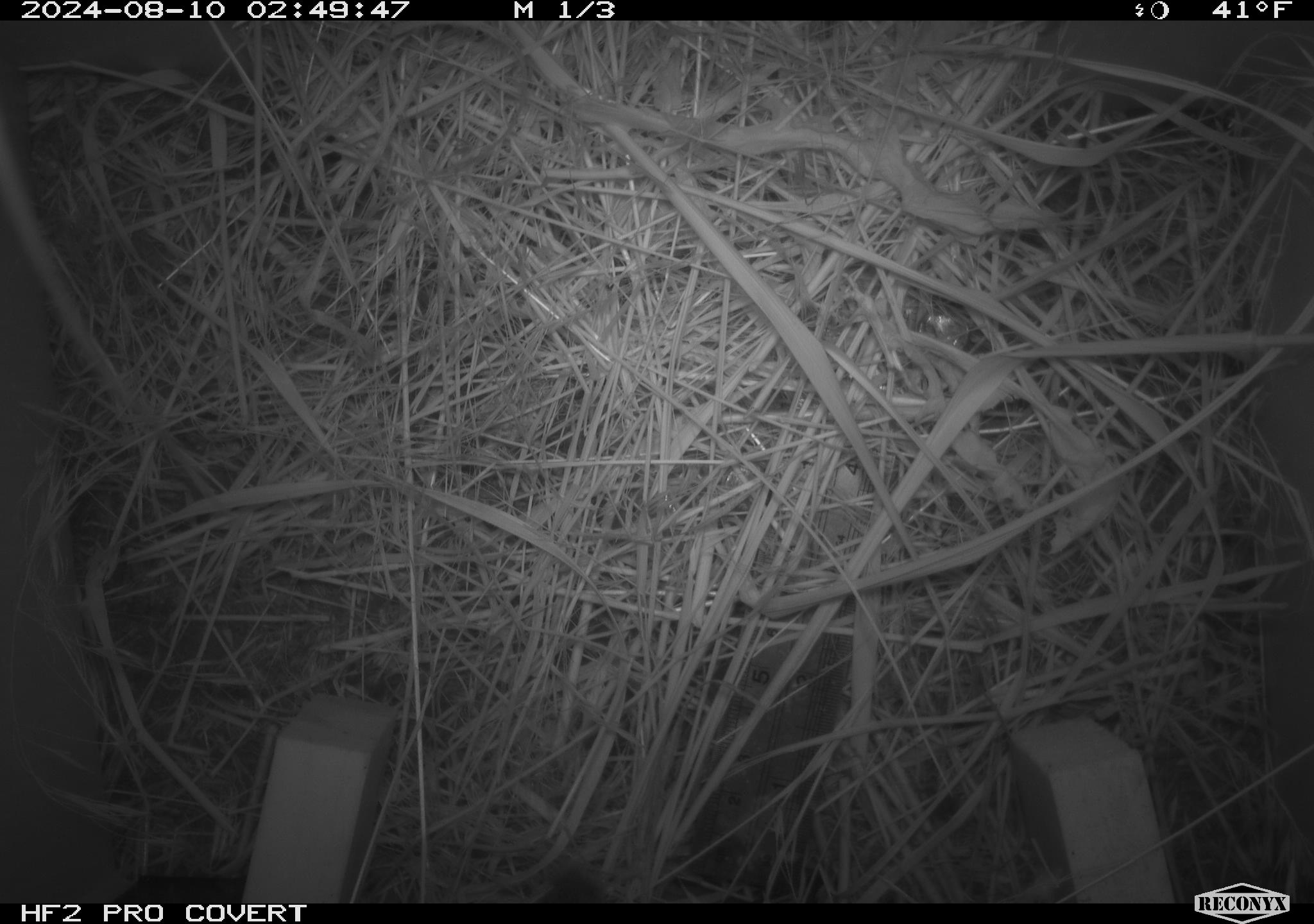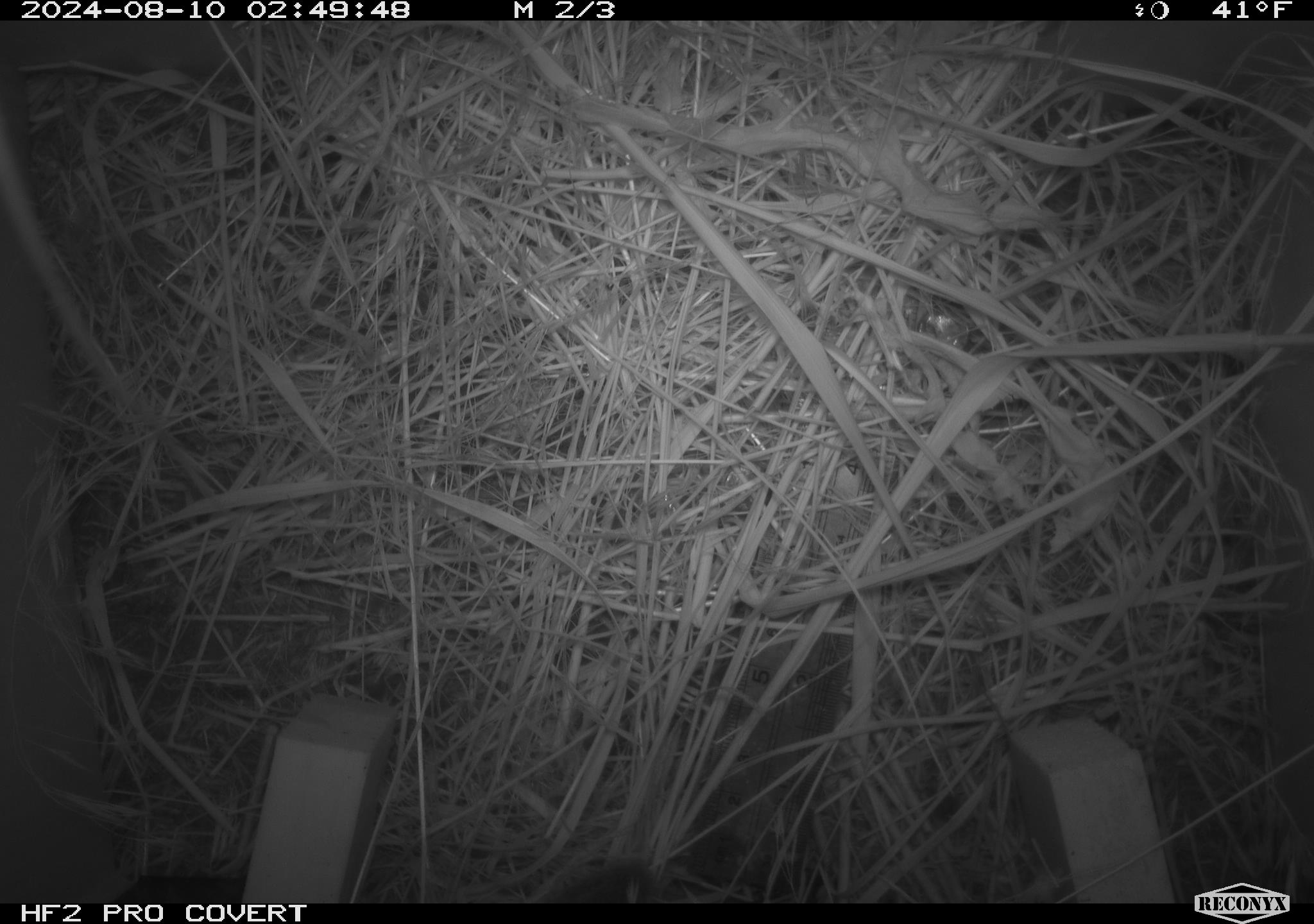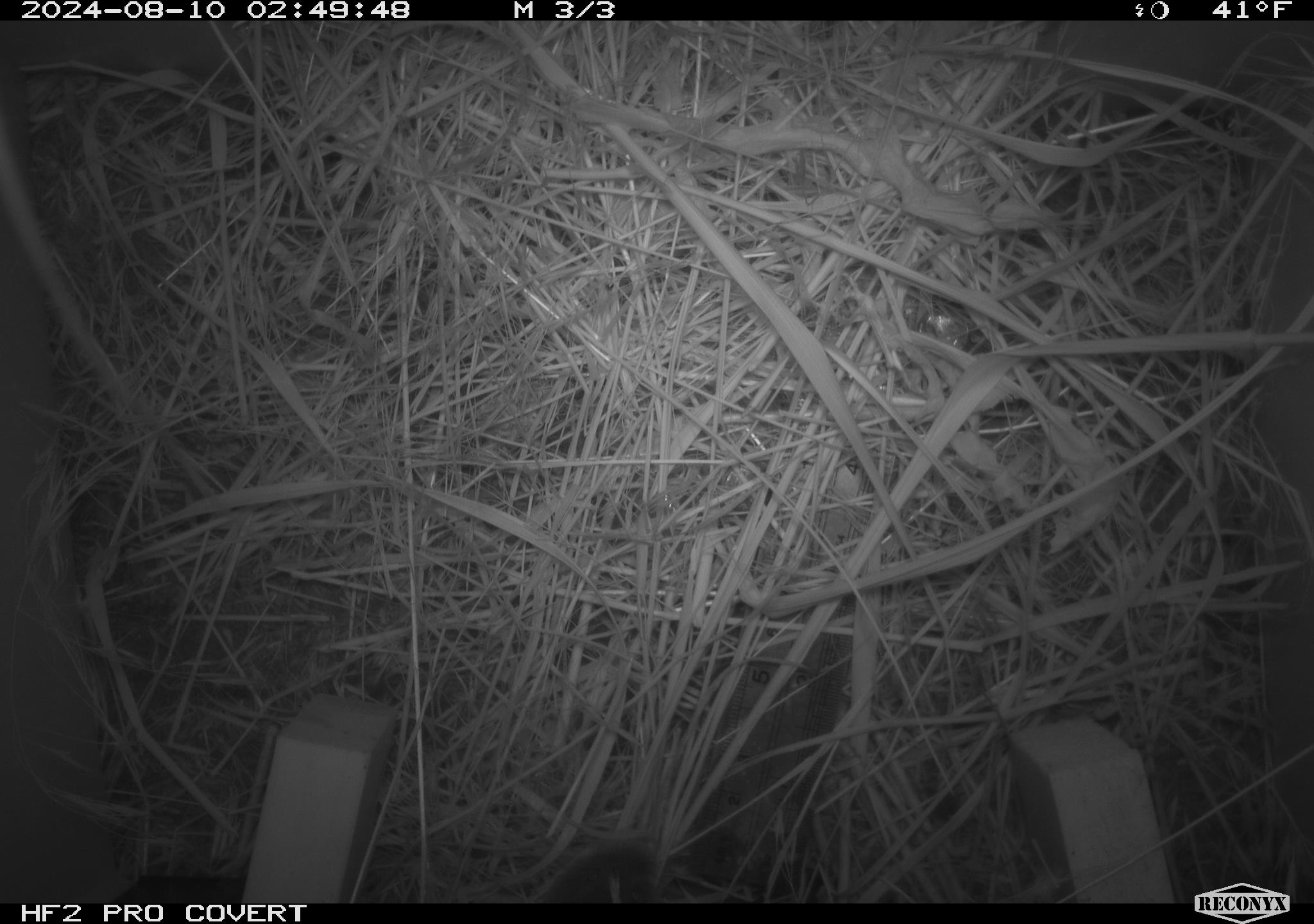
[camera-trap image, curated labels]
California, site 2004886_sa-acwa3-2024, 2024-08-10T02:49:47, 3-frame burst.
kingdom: Animalia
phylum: Chordata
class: Mammalia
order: Rodentia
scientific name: Rodentia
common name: mouse species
Mouse species (Rodentia).